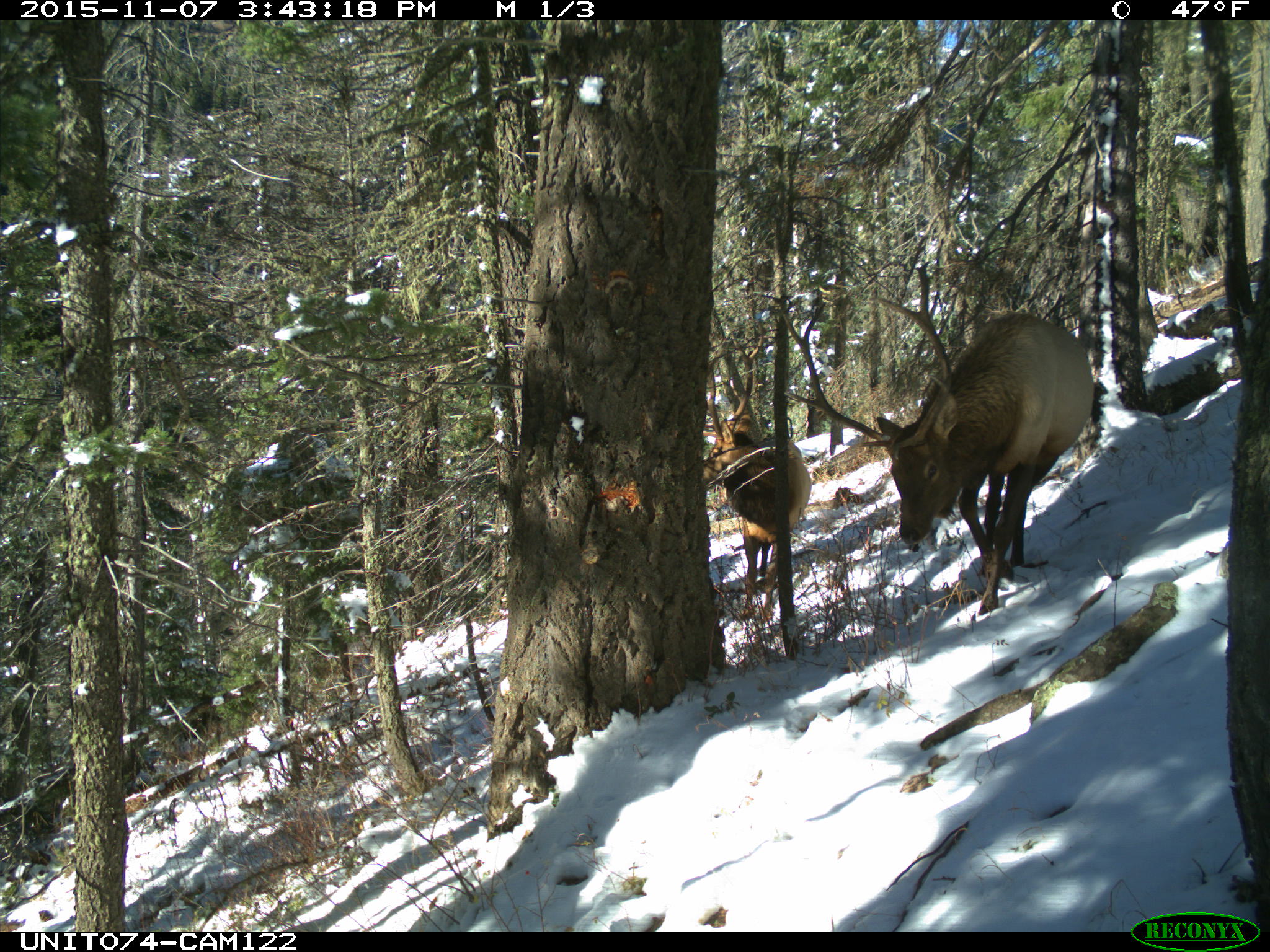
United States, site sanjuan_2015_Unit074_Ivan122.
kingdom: Animalia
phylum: Chordata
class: Mammalia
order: Artiodactyla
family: Cervidae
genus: Cervus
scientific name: Cervus elaphus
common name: red deer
Cervus elaphus (red deer).